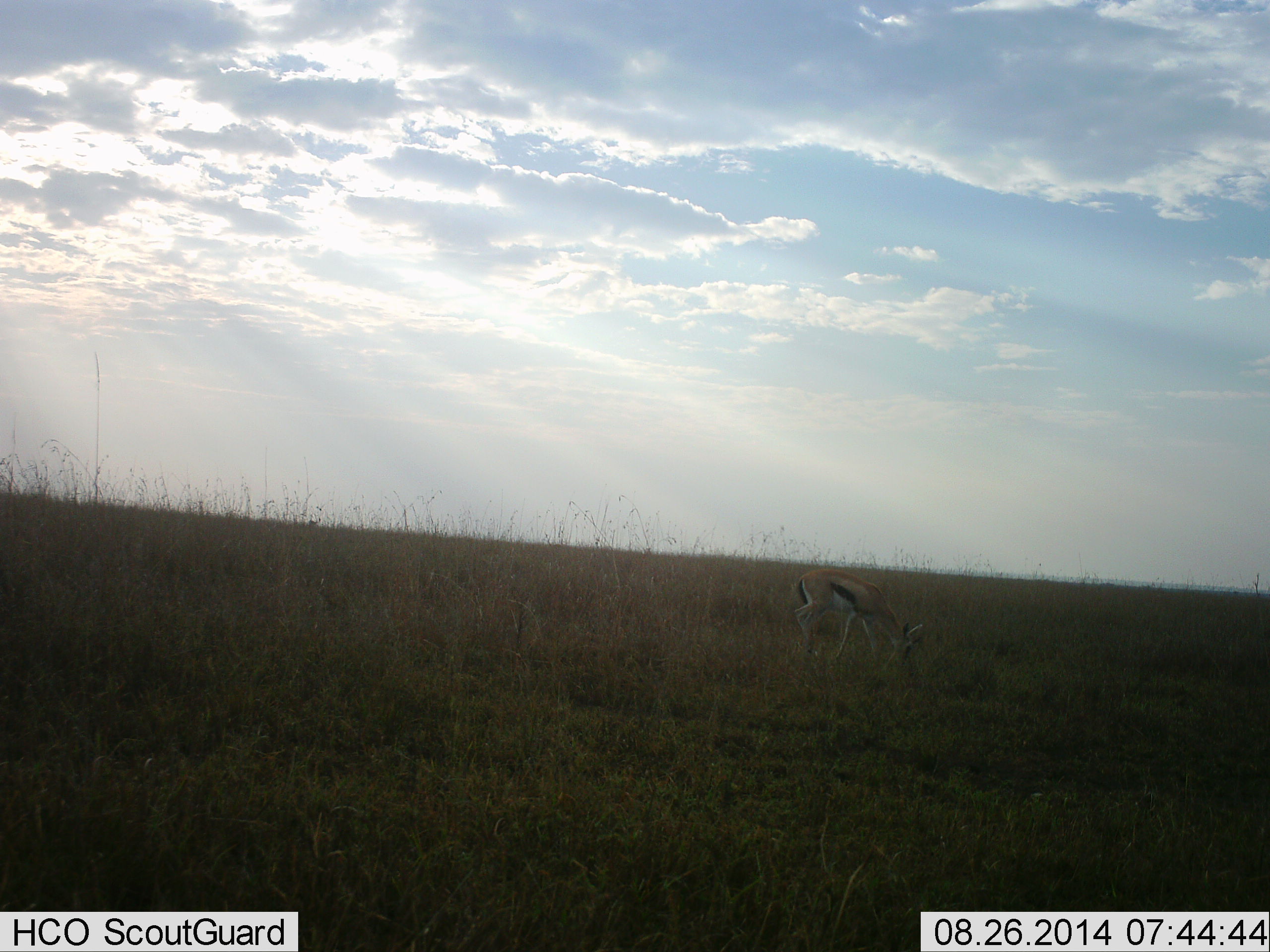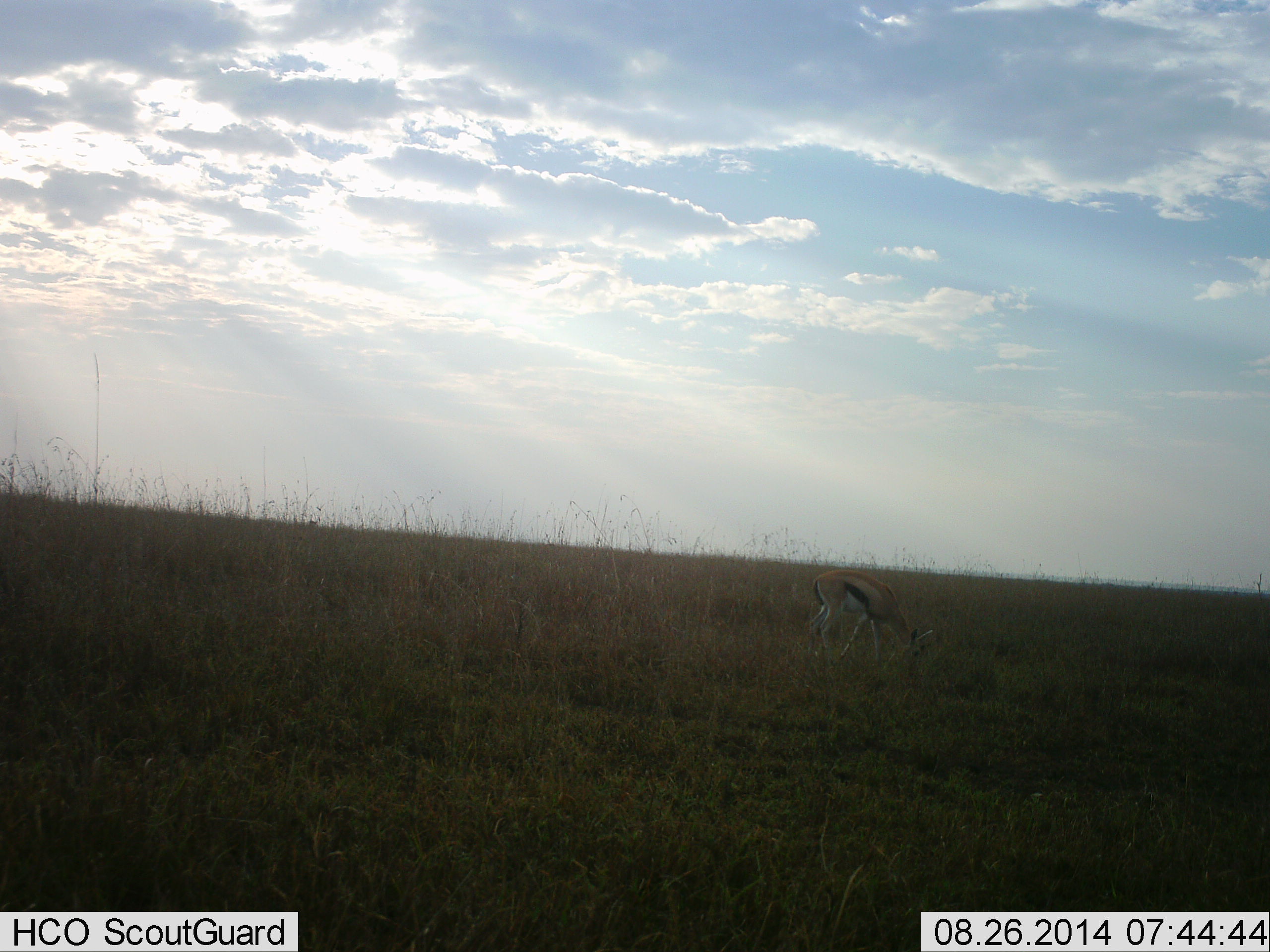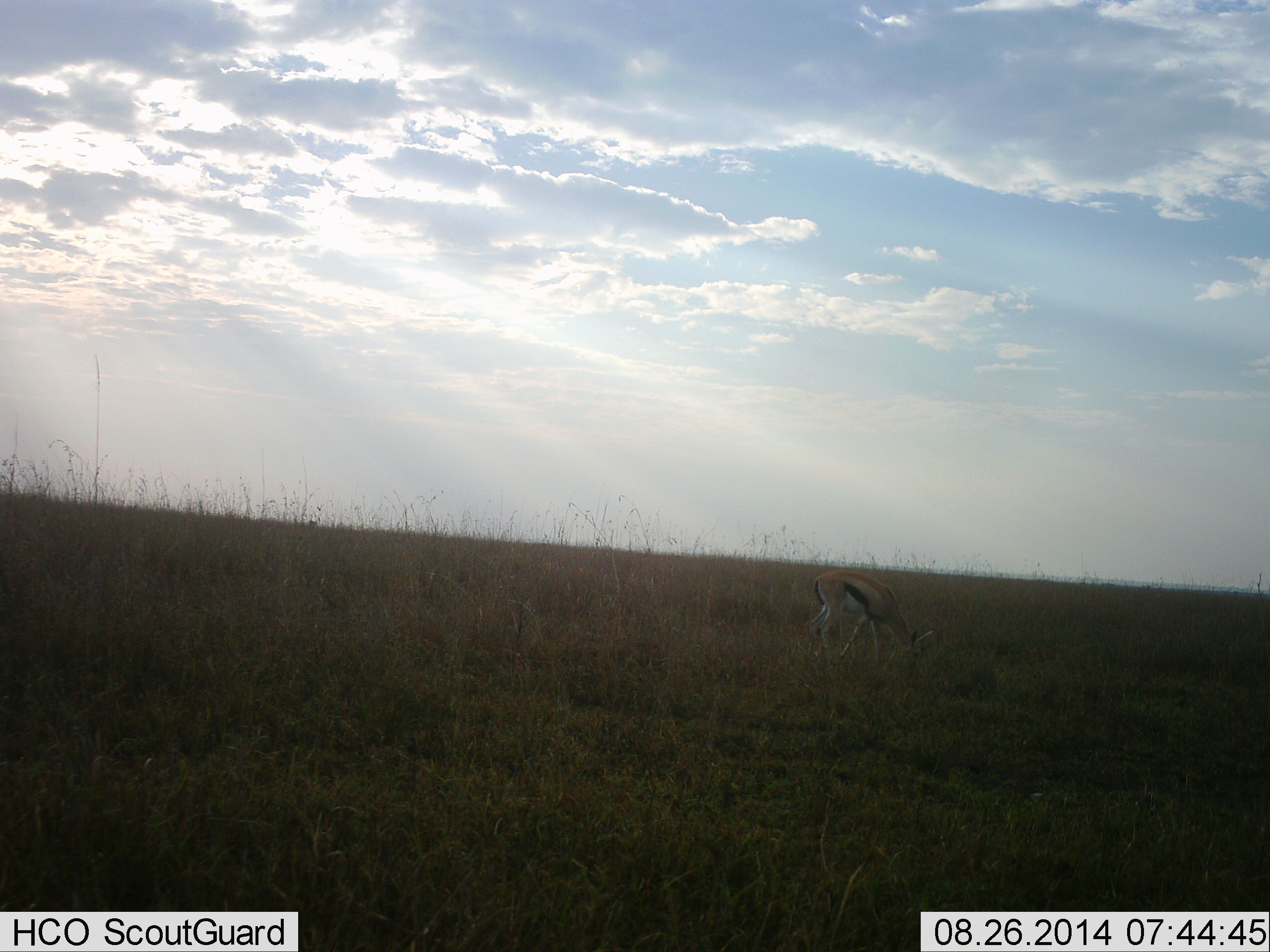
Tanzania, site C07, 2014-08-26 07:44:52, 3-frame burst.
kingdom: Animalia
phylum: Chordata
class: Mammalia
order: Artiodactyla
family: Bovidae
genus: Eudorcas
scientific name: Eudorcas thomsonii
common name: thomson's gazelle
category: gazellethomsons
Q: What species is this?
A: Gazellethomsons (thomson's gazelle) (Eudorcas thomsonii).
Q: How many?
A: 1.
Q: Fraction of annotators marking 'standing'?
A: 20%.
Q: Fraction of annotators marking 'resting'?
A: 0%.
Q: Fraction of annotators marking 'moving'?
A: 0%.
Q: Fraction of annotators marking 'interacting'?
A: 0%.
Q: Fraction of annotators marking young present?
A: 0%.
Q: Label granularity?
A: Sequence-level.